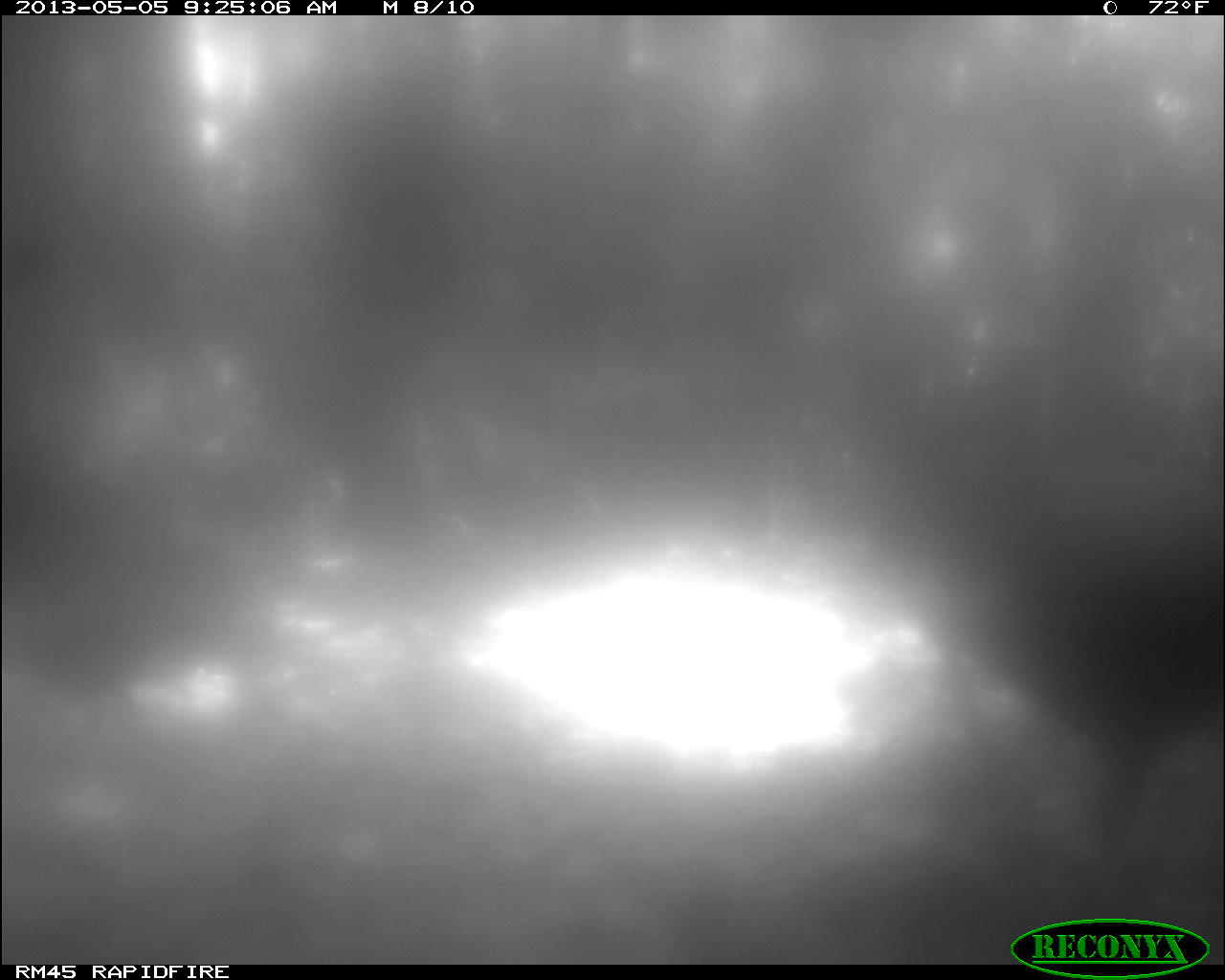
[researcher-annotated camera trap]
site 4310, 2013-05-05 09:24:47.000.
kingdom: Animalia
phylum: Chordata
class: Aves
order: Galliformes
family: Phasianidae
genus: Meleagris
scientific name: Meleagris ocellata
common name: ocellated turkey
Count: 2.